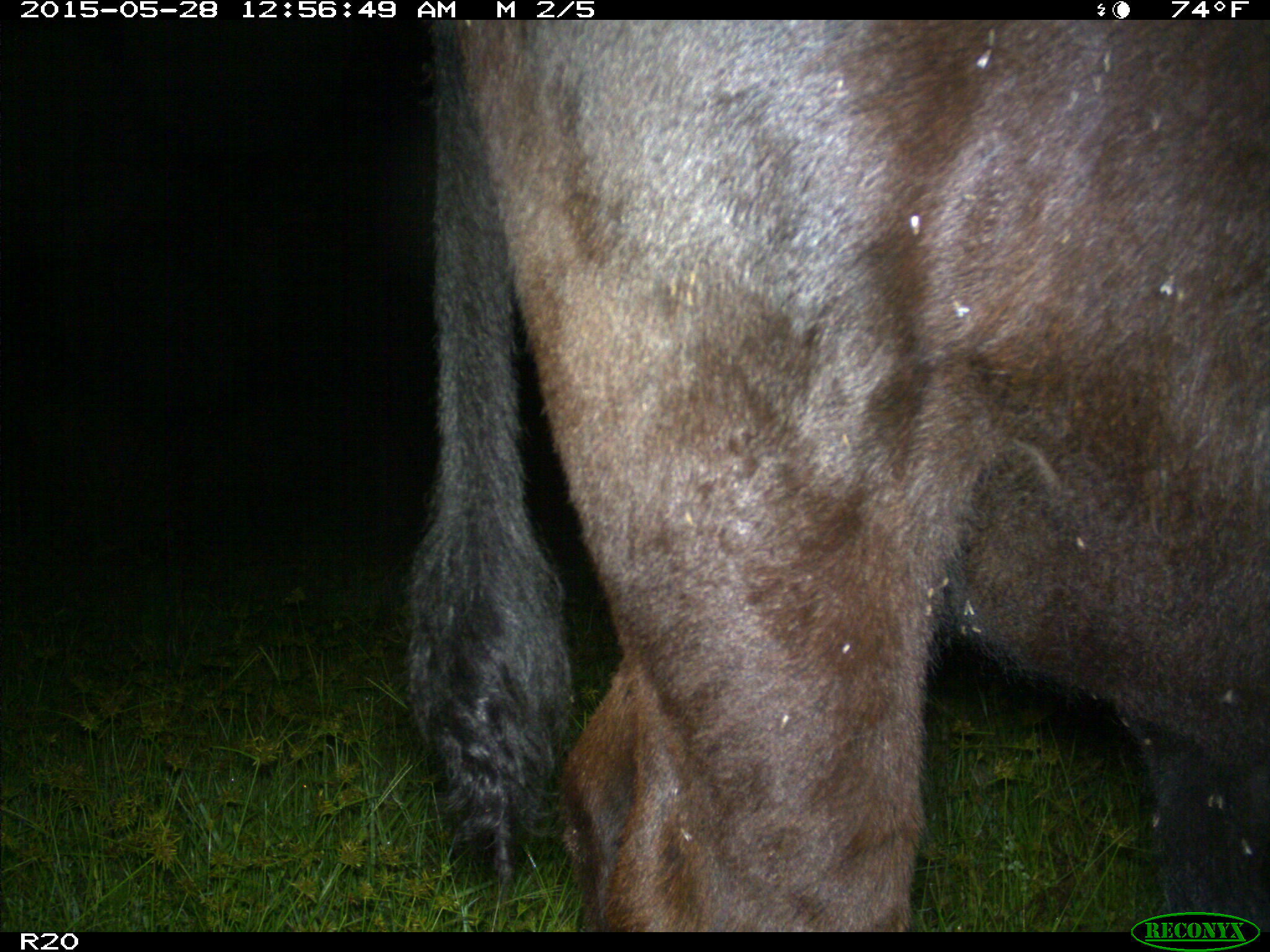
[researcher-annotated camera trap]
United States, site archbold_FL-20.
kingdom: Animalia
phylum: Chordata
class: Mammalia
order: Artiodactyla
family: Bovidae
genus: Bos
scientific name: Bos taurus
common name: domestic cow